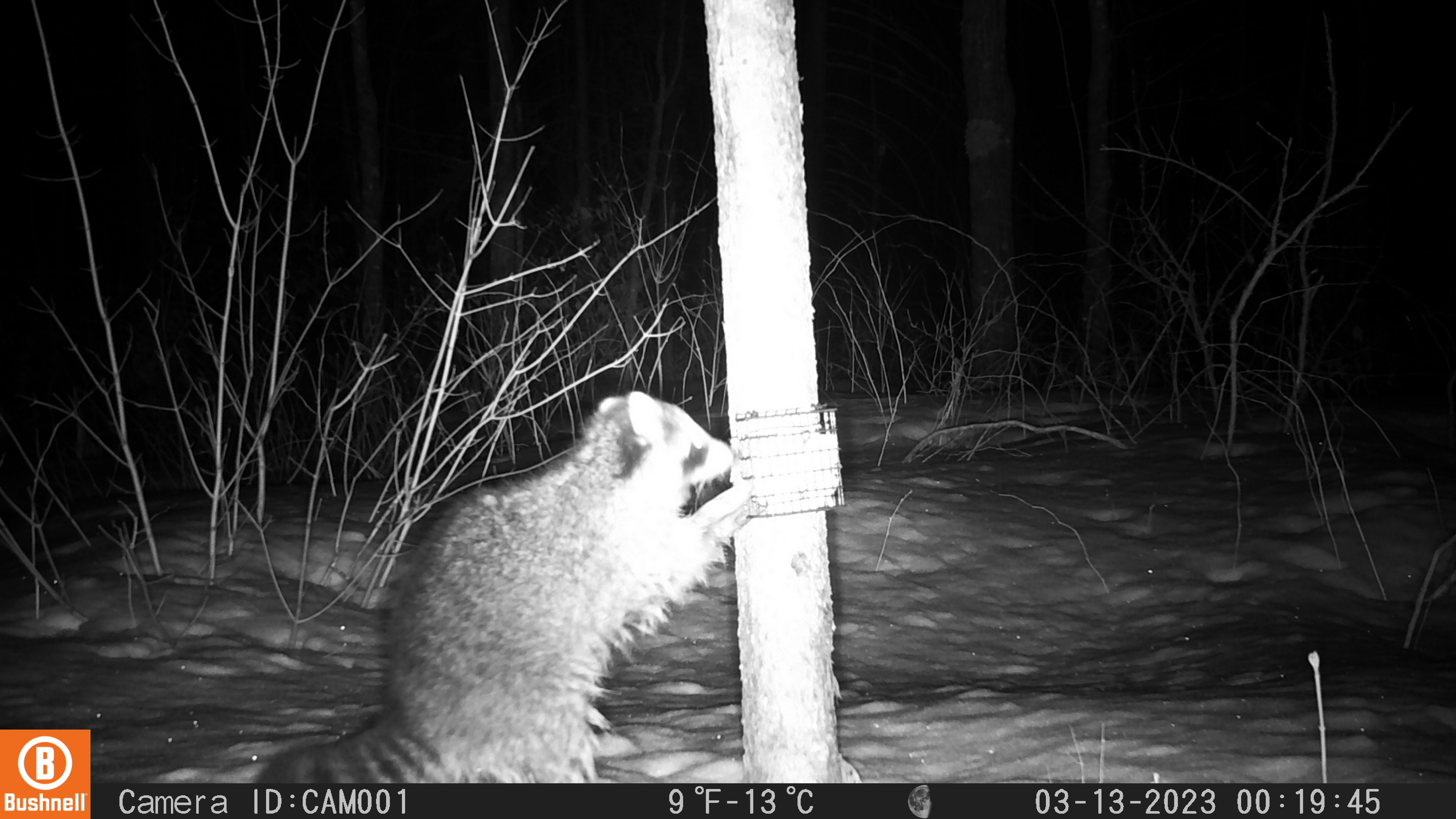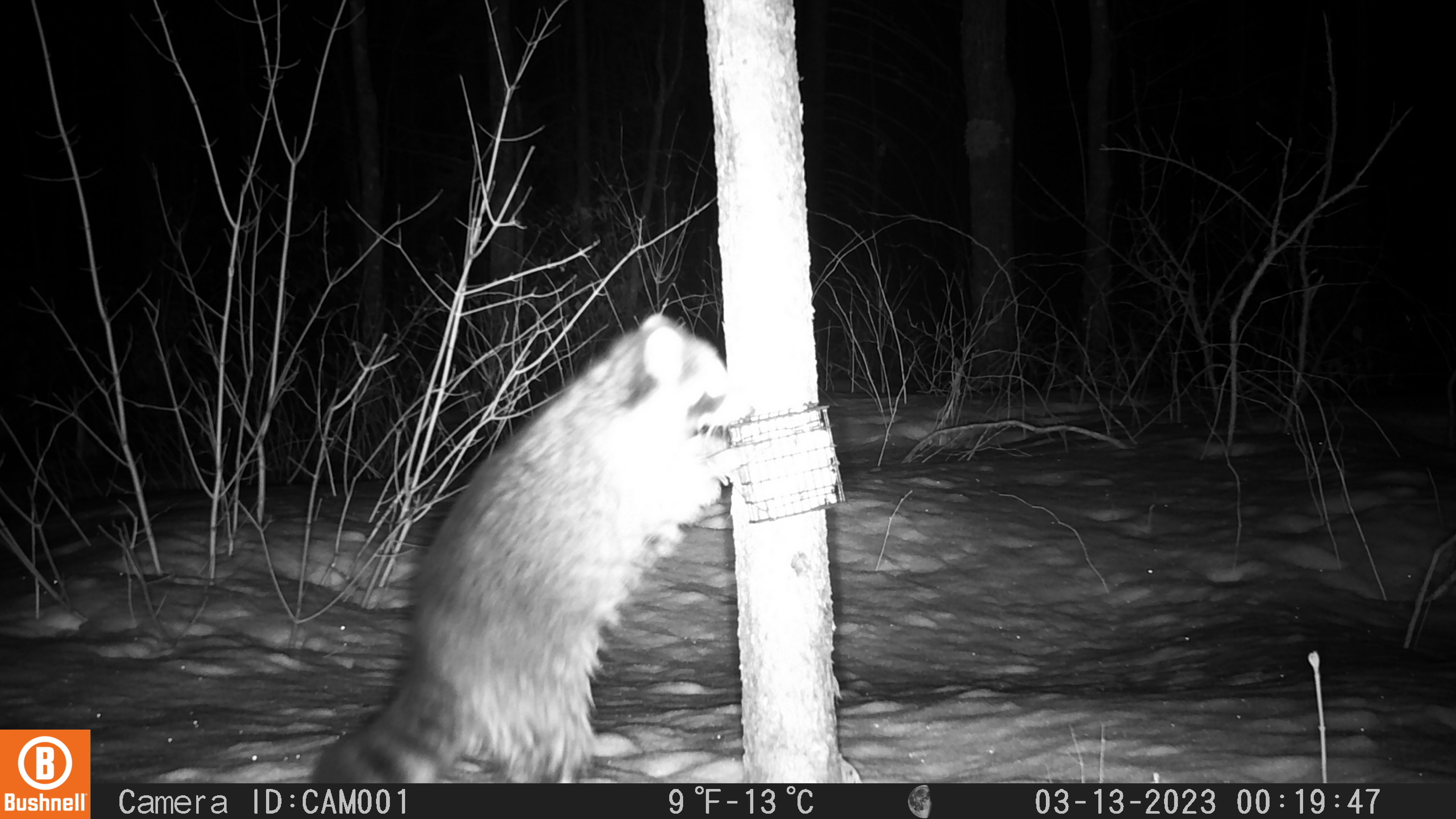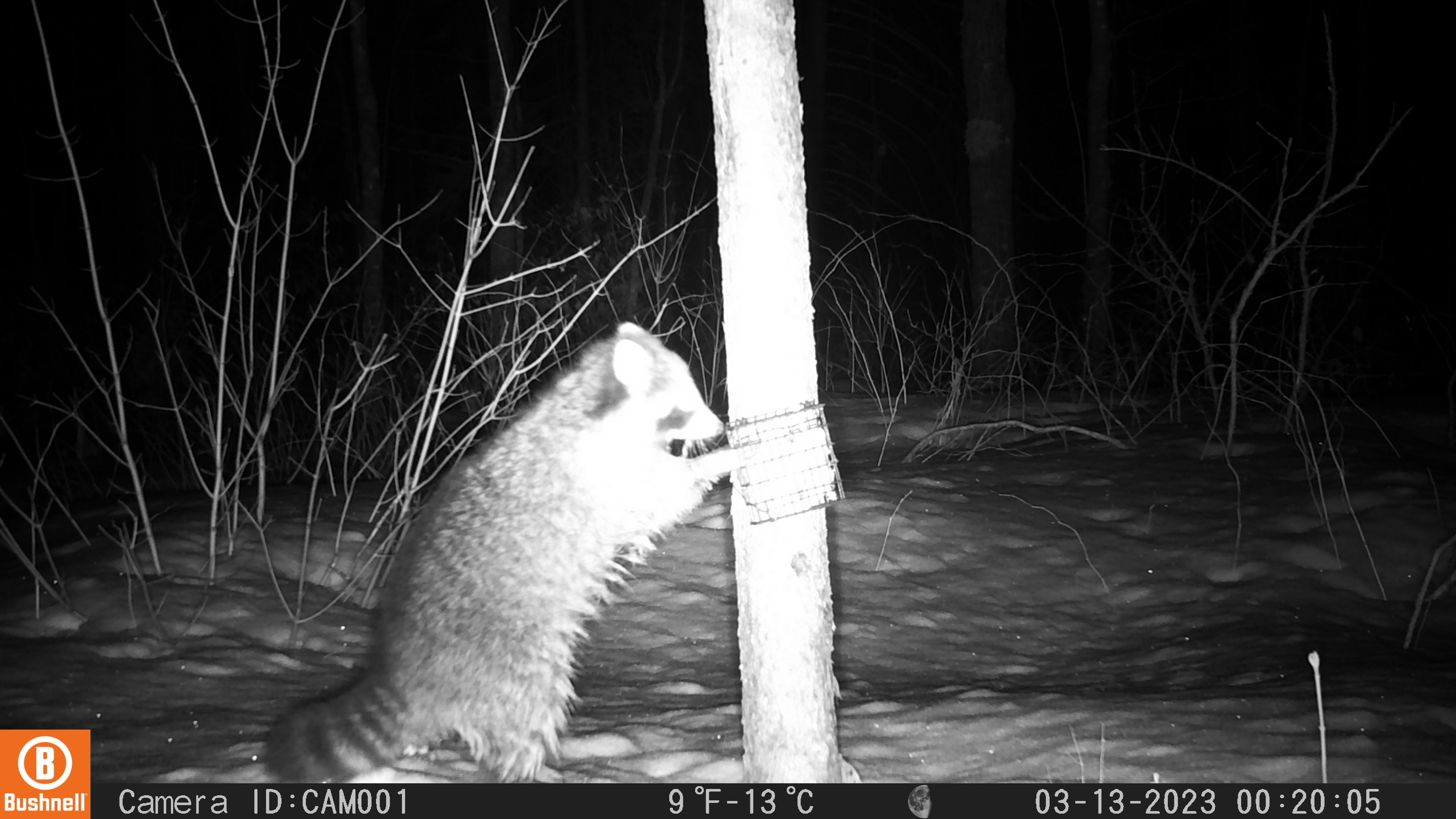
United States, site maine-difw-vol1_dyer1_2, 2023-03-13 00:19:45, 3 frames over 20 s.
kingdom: Animalia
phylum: Chordata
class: Mammalia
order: Carnivora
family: Procyonidae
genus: Procyon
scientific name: Procyon lotor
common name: raccoon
Raccoon (Procyon lotor).